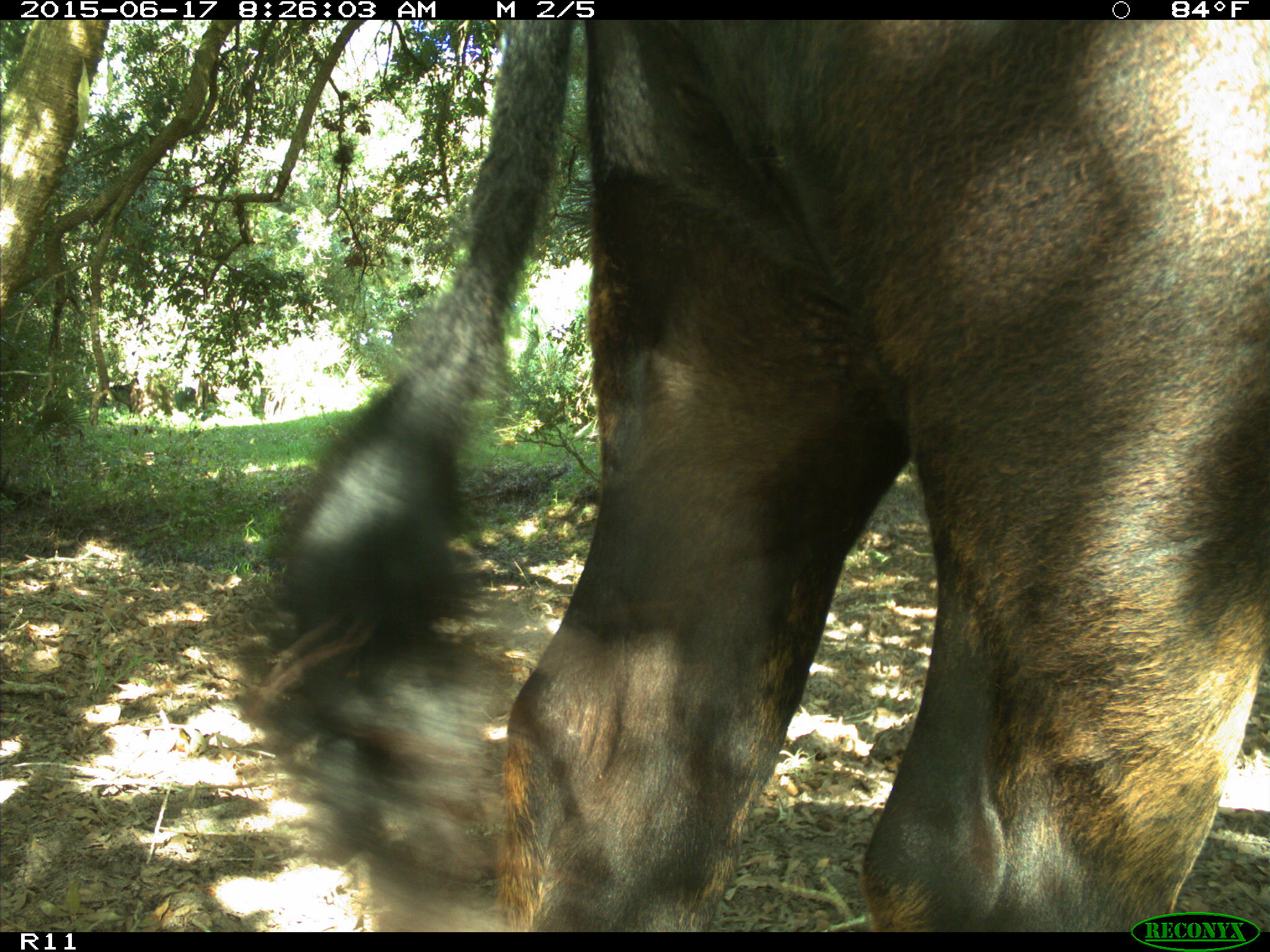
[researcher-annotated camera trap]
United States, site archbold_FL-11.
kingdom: Animalia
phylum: Chordata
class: Mammalia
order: Artiodactyla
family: Bovidae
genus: Bos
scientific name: Bos taurus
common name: domestic cow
Bos taurus (domestic cow).